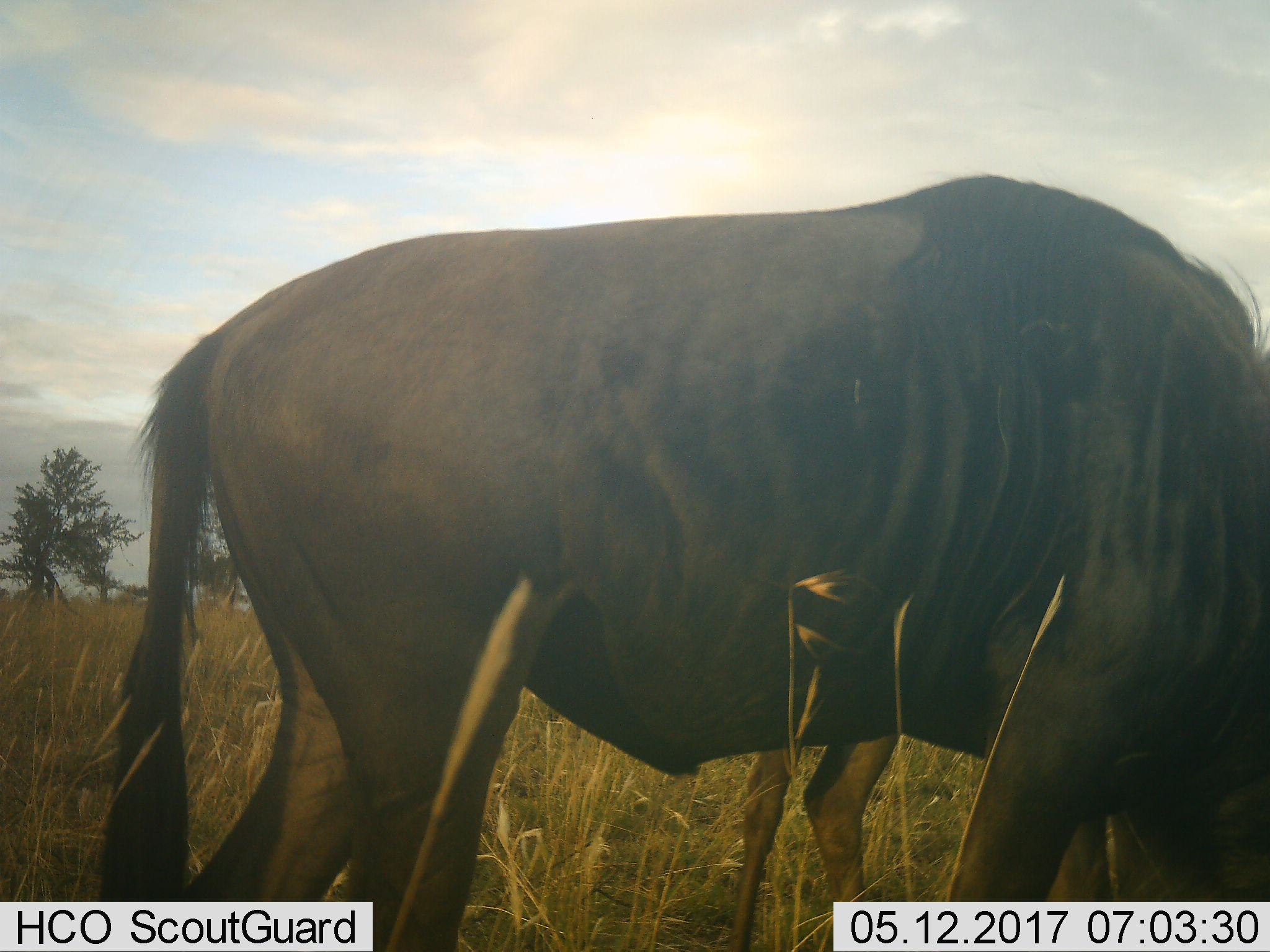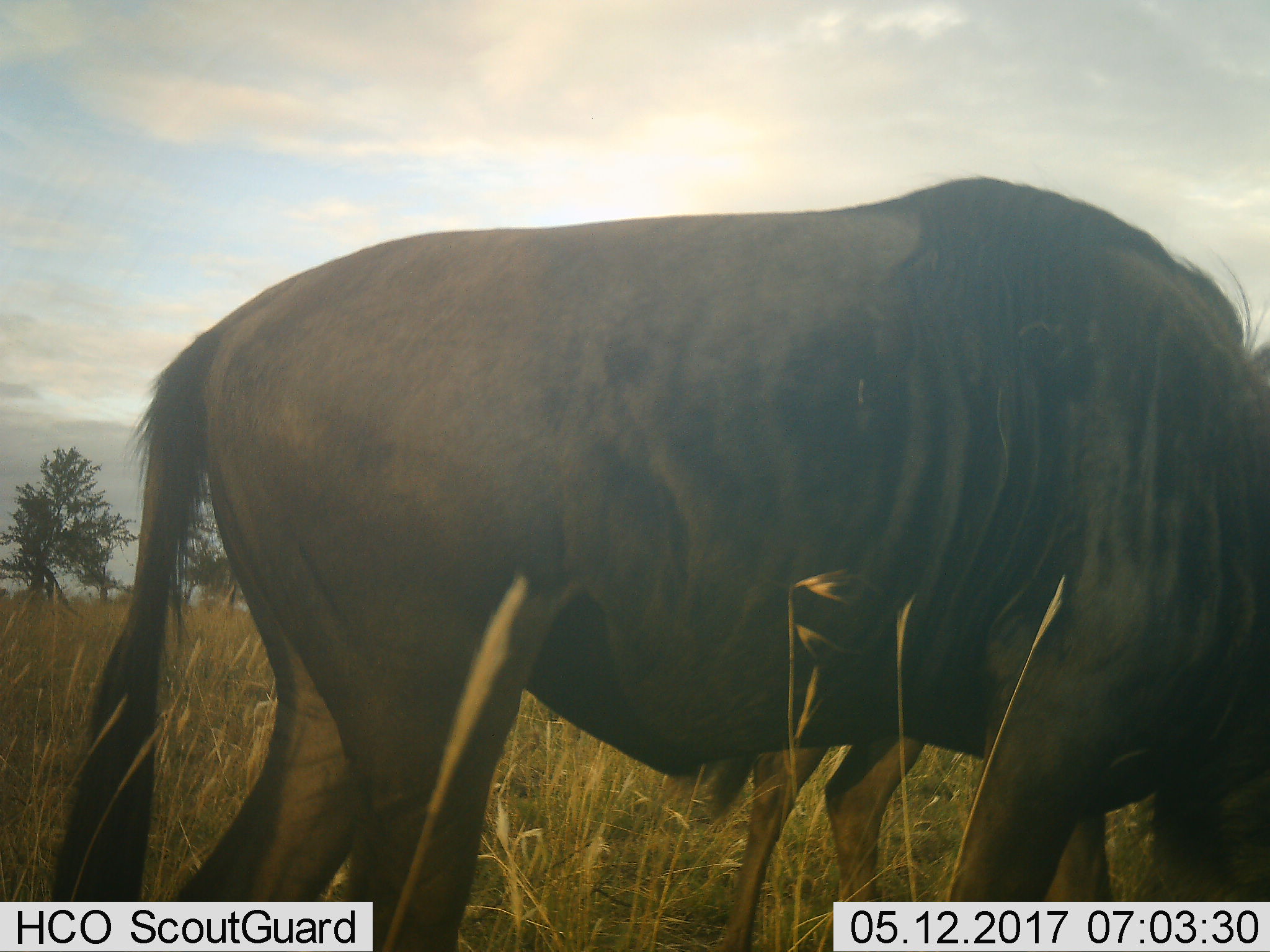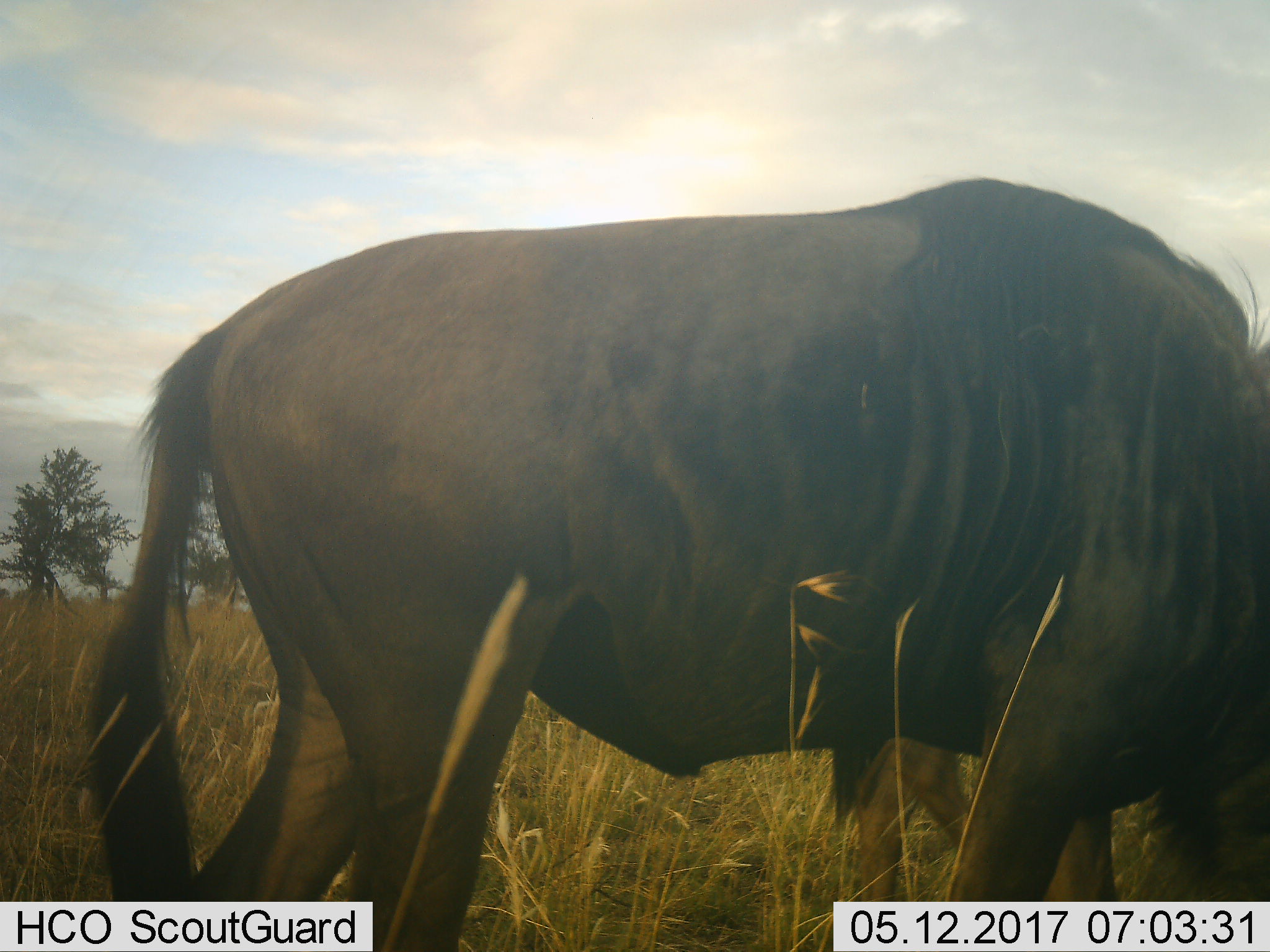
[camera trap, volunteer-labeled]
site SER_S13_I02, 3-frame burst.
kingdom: Animalia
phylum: Chordata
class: Mammalia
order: Artiodactyla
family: Bovidae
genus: Connochaetes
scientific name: Connochaetes taurinus taurinus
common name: blue wildebeest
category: wildebeestblue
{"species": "wildebeestblue (blue wildebeest) (Connochaetes taurinus taurinus)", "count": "2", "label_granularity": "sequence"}